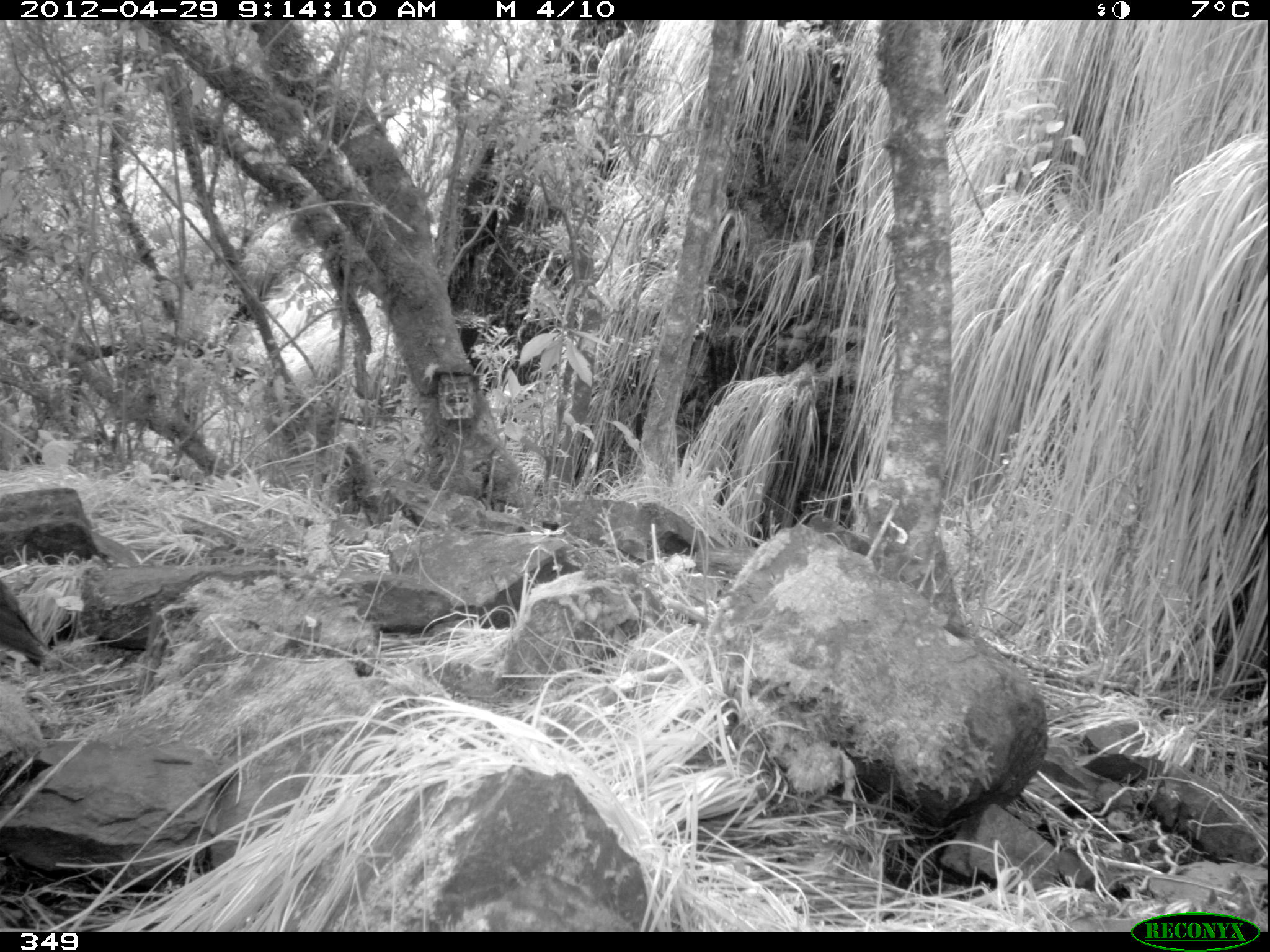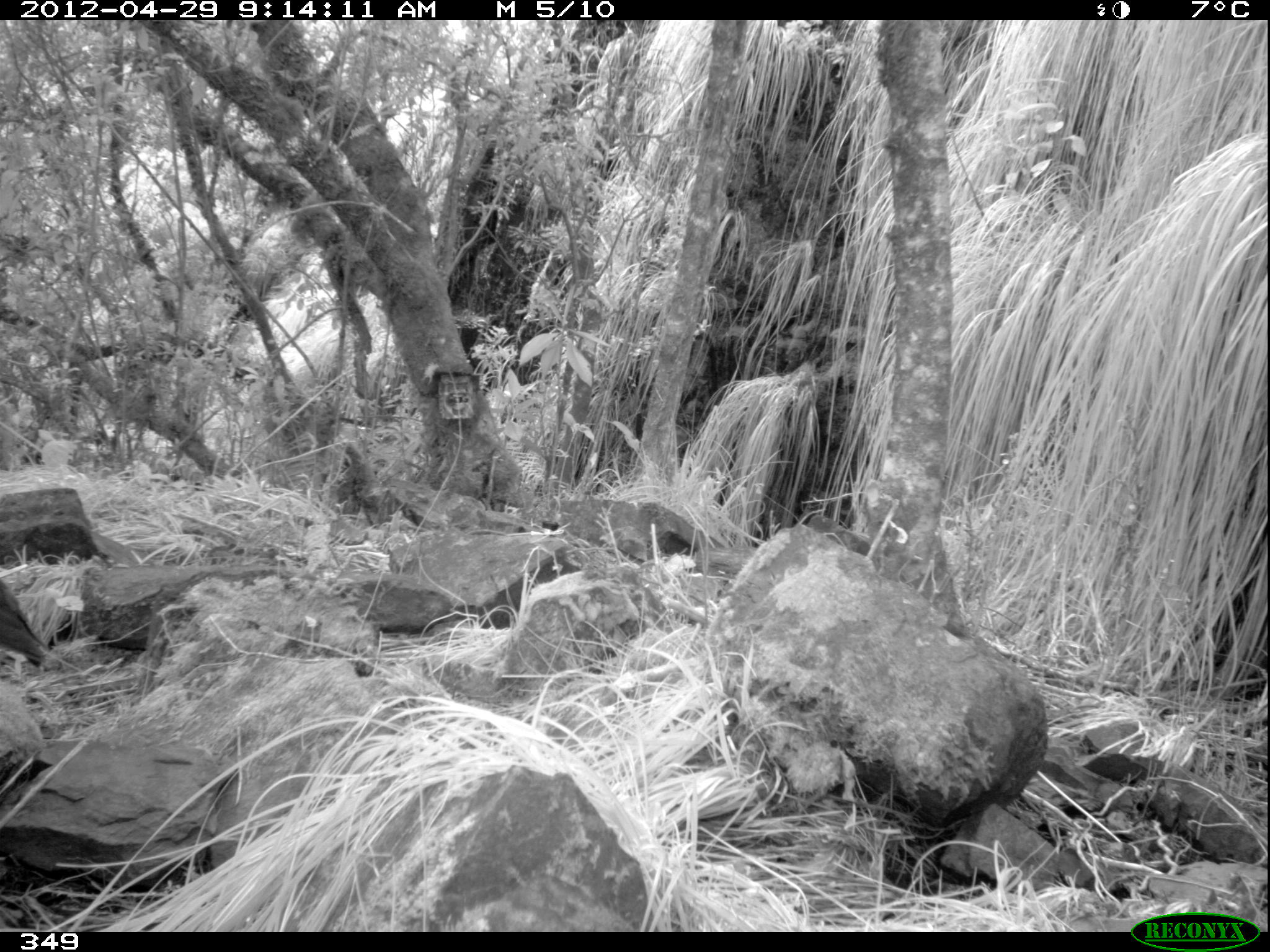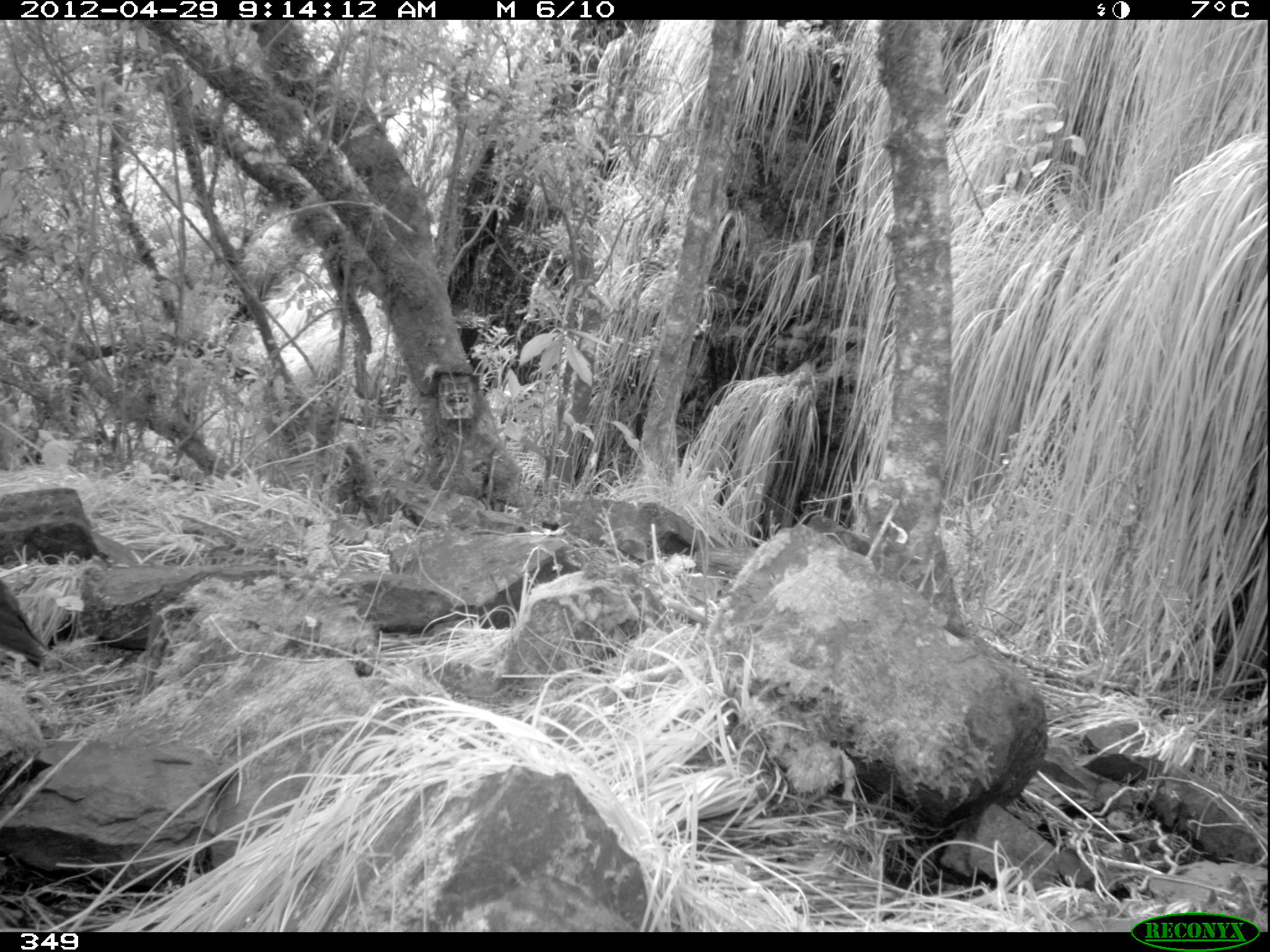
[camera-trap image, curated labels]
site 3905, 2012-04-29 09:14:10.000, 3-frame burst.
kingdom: Animalia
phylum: Chordata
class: Aves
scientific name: Aves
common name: bird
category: unknown bird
Unknown bird (bird) (Aves).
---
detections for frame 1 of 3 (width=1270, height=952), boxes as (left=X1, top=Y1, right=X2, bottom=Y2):
unknown bird: (left=0, top=578, right=54, bottom=669)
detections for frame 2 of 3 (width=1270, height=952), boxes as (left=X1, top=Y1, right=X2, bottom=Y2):
unknown bird: (left=0, top=579, right=52, bottom=672)